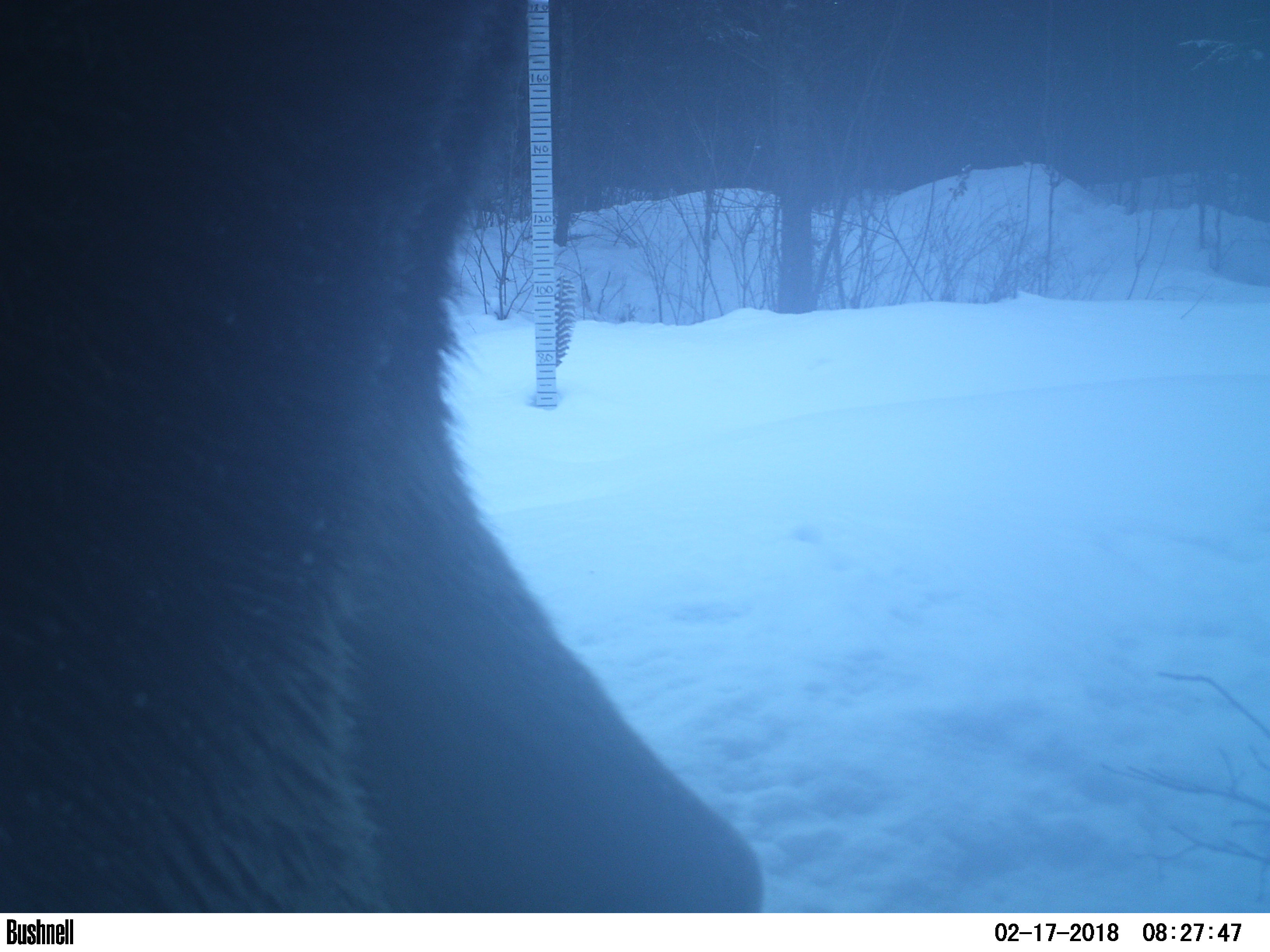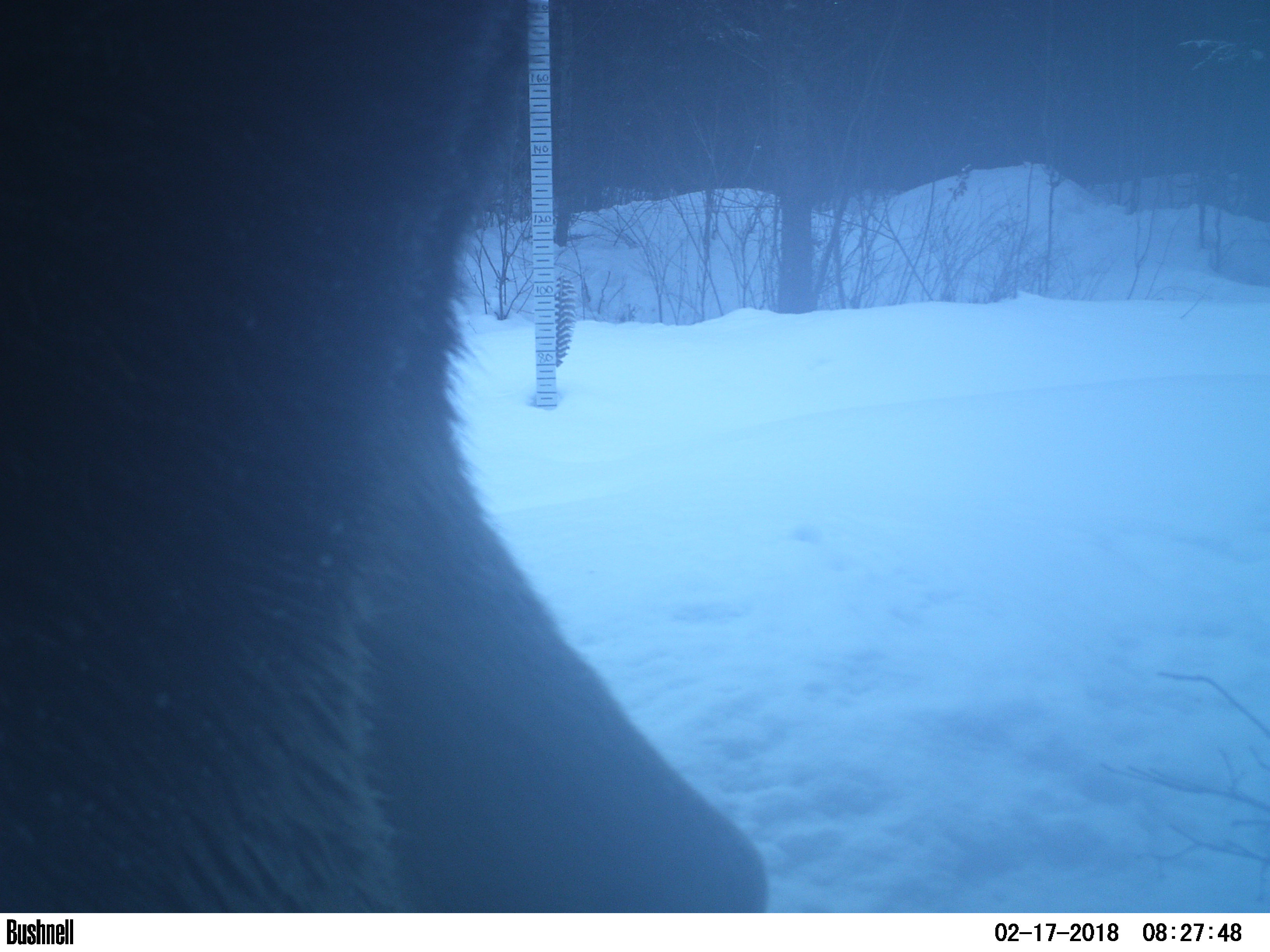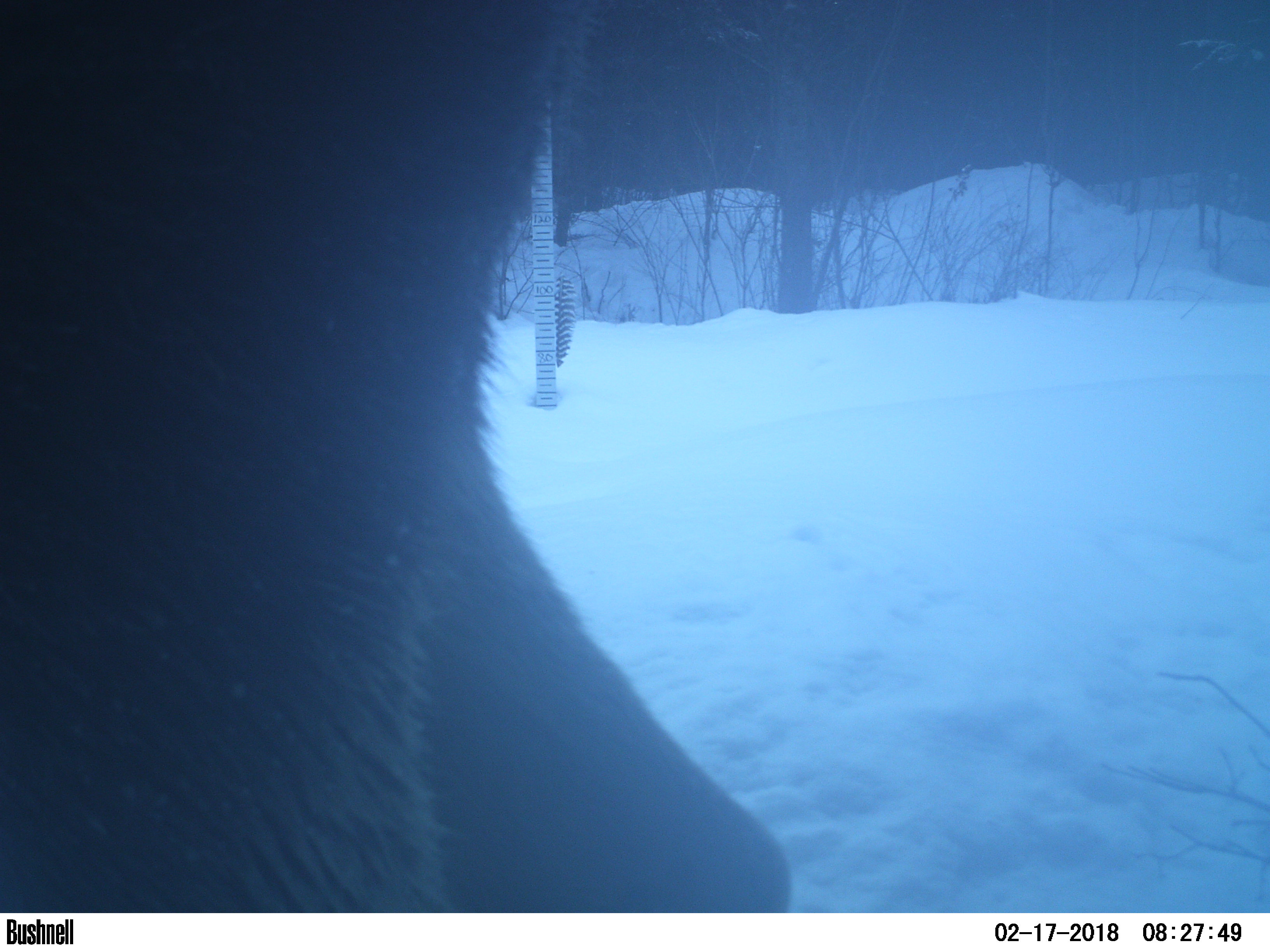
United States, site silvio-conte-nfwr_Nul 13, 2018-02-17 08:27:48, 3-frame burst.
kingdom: Animalia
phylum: Chordata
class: Mammalia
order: Artiodactyla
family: Cervidae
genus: Alces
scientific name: Alces alces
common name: moose